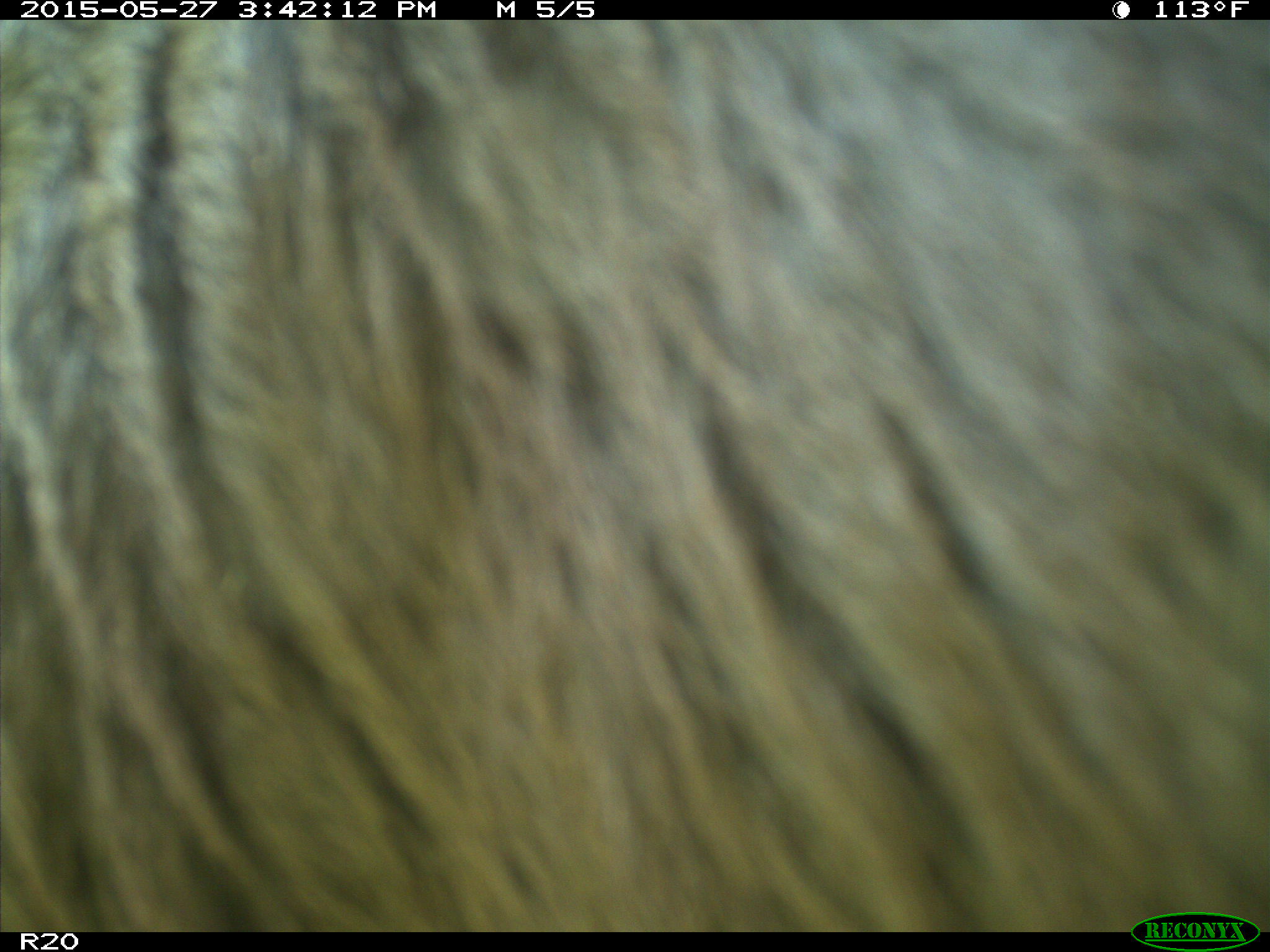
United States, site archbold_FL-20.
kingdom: Animalia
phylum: Chordata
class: Mammalia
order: Artiodactyla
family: Bovidae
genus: Bos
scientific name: Bos taurus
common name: domestic cow